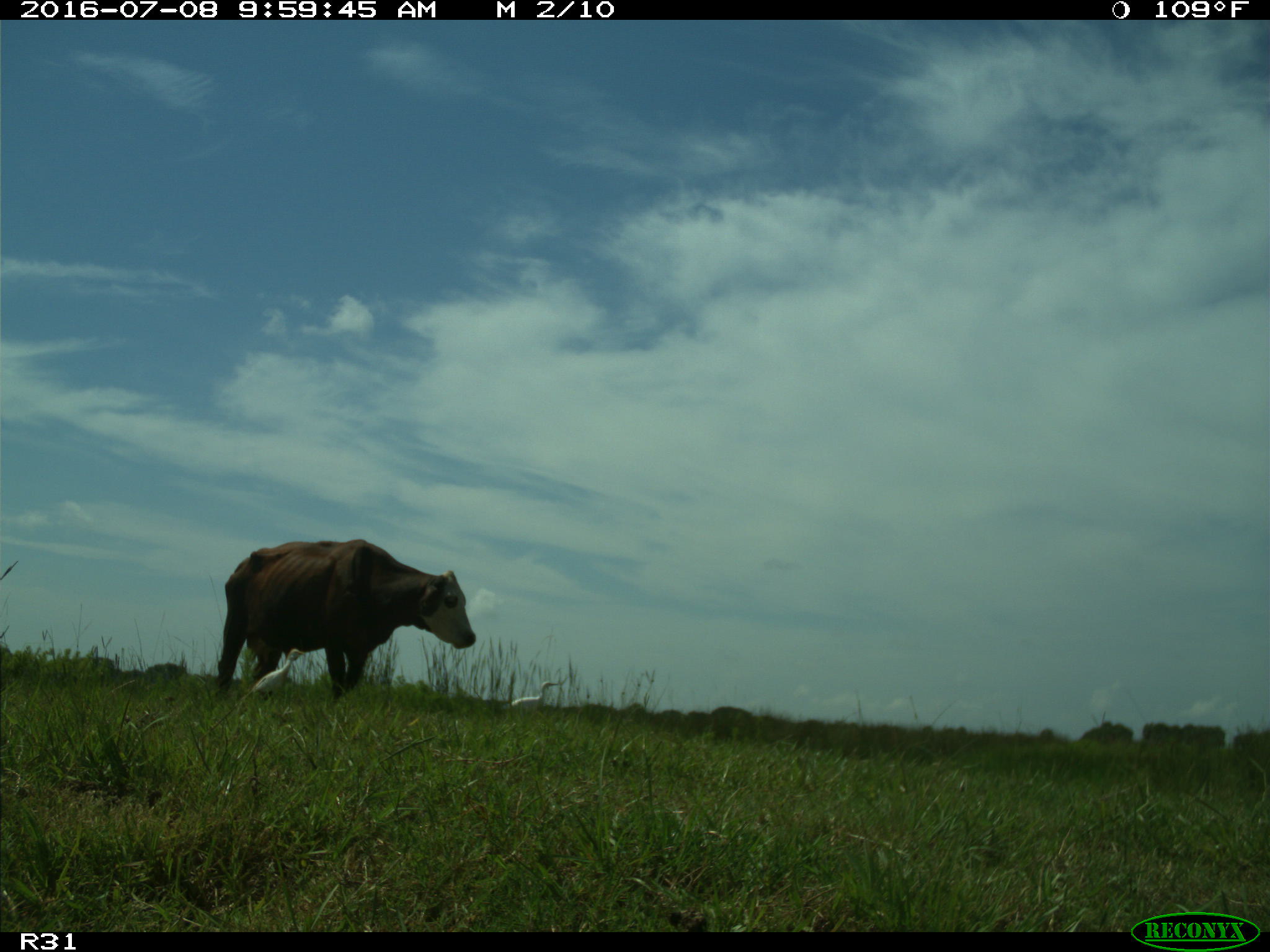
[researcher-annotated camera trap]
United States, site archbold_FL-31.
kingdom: Animalia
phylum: Chordata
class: Mammalia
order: Artiodactyla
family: Bovidae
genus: Bos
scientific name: Bos taurus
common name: domestic cow